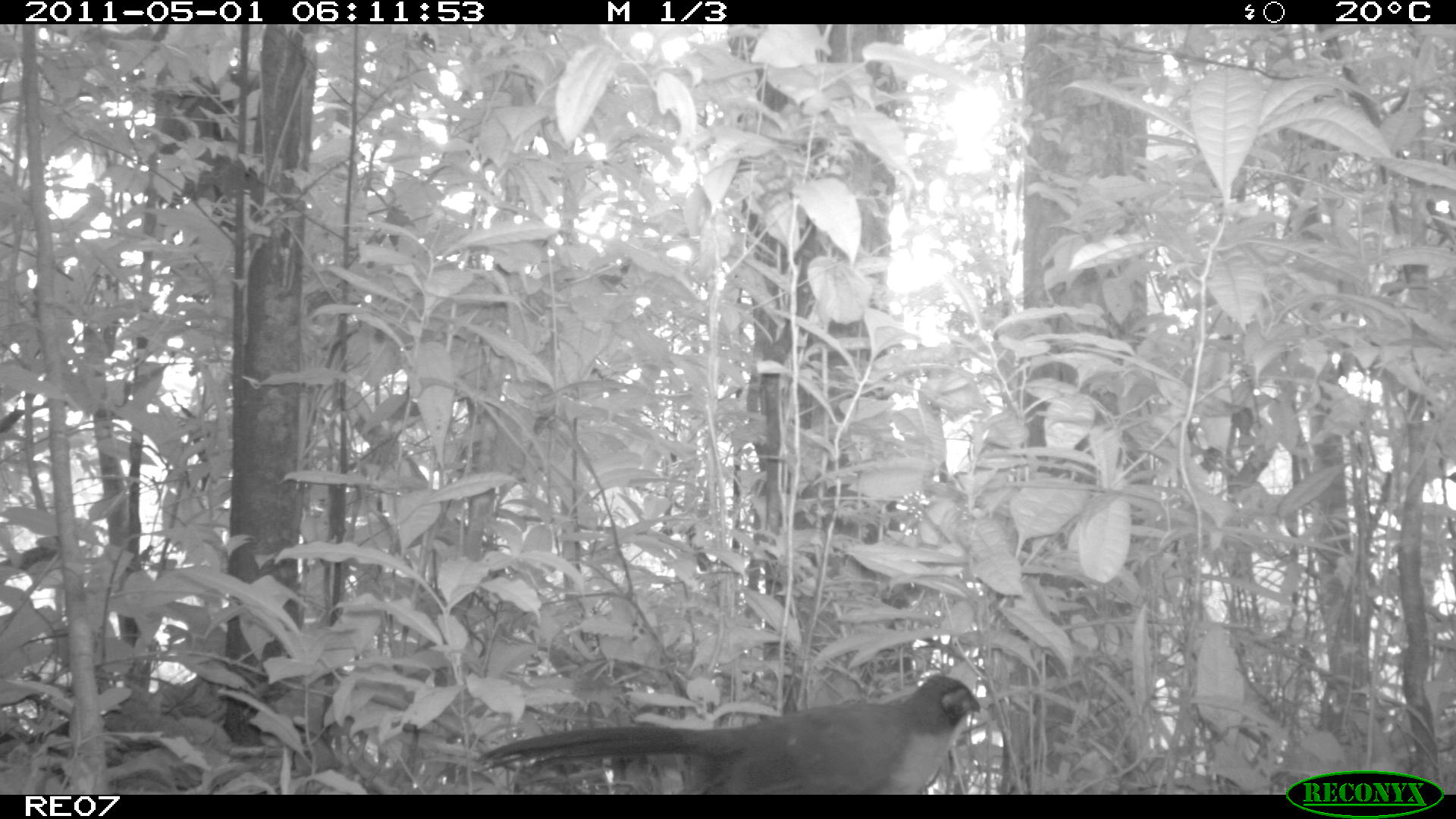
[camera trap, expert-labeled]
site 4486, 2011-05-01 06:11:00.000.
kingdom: Animalia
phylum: Chordata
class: Aves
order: Cuculiformes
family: Cuculidae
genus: Coua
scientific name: Coua serriana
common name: red-breasted coua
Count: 2.